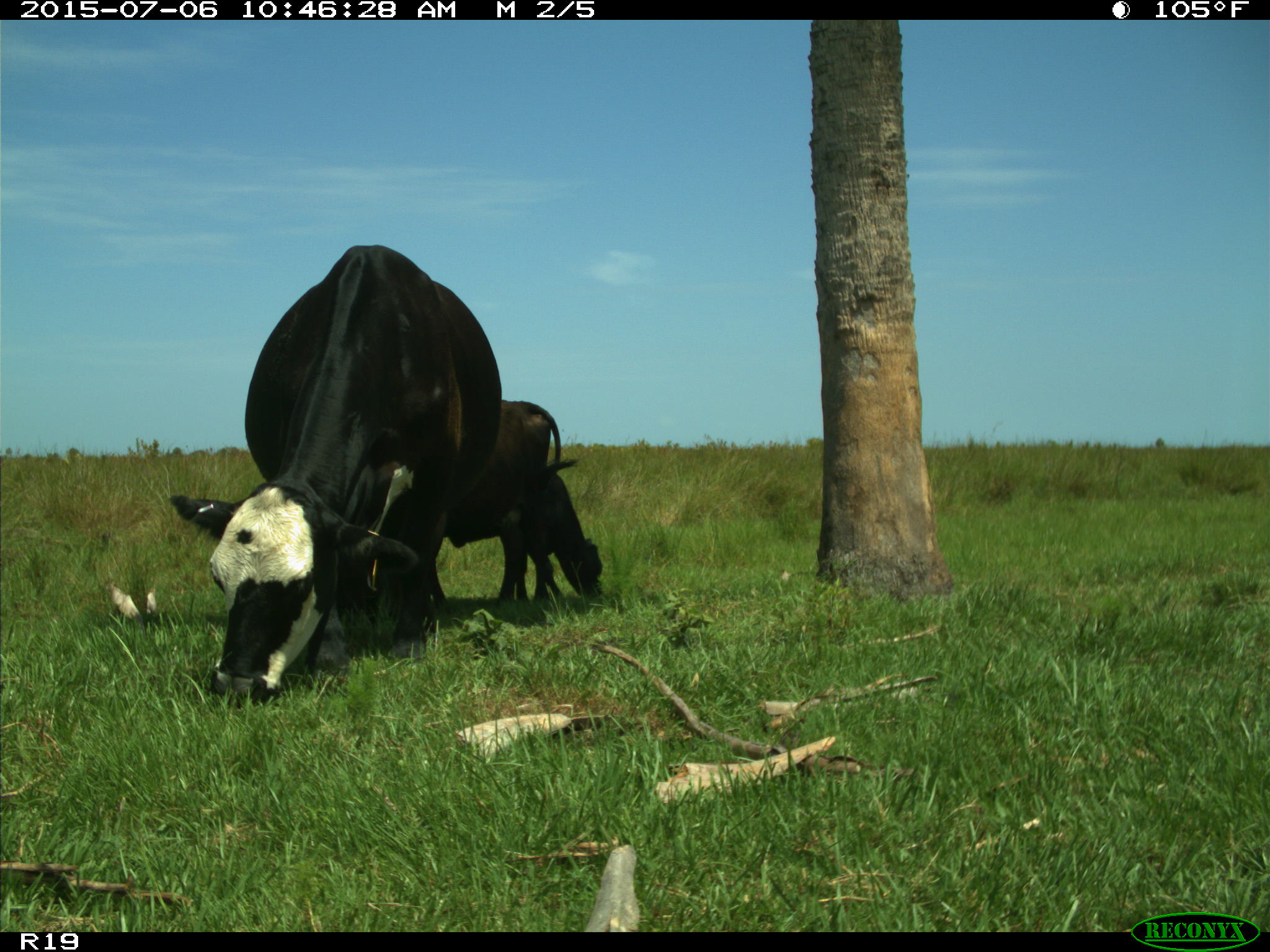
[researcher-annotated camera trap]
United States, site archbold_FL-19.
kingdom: Animalia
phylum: Chordata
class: Mammalia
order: Artiodactyla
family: Bovidae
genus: Bos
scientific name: Bos taurus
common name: domestic cow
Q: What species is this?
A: Bos taurus (domestic cow).